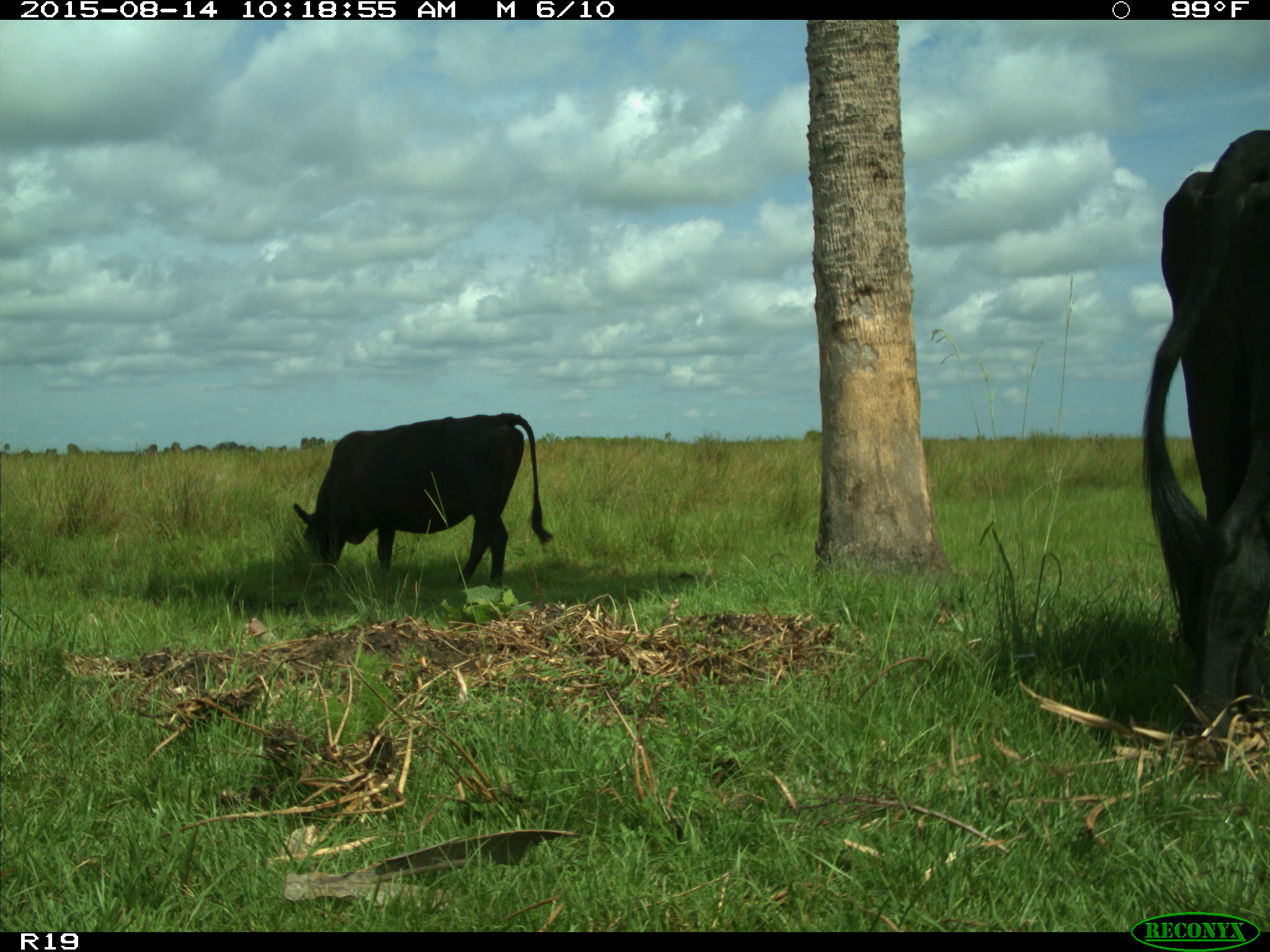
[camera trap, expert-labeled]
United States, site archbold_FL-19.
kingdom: Animalia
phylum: Chordata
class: Mammalia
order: Artiodactyla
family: Bovidae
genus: Bos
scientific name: Bos taurus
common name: domestic cow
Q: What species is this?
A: Bos taurus (domestic cow).